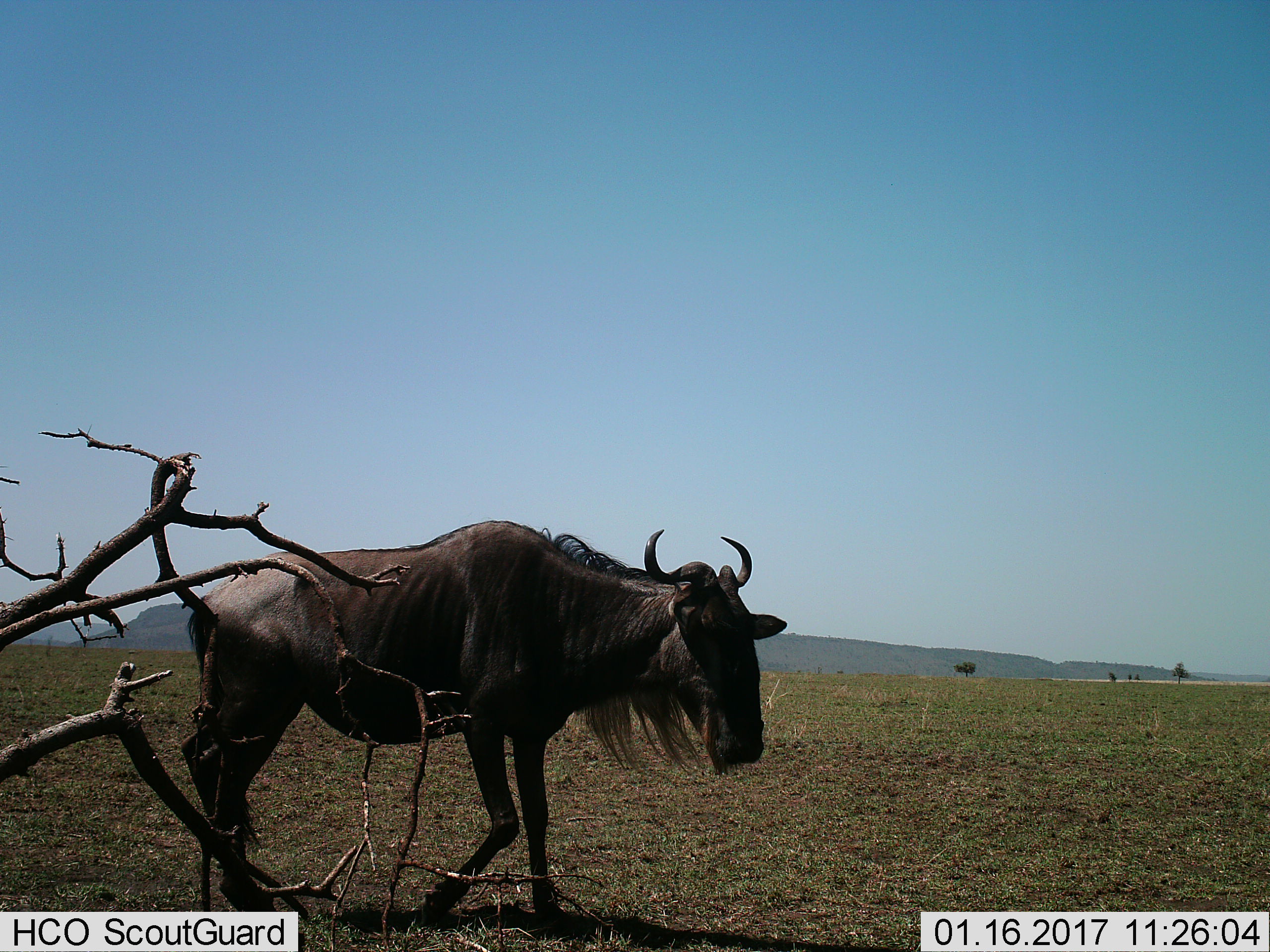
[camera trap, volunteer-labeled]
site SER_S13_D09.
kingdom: Animalia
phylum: Chordata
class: Mammalia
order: Artiodactyla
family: Bovidae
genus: Connochaetes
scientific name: Connochaetes taurinus taurinus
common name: blue wildebeest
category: wildebeestblue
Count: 1.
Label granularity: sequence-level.